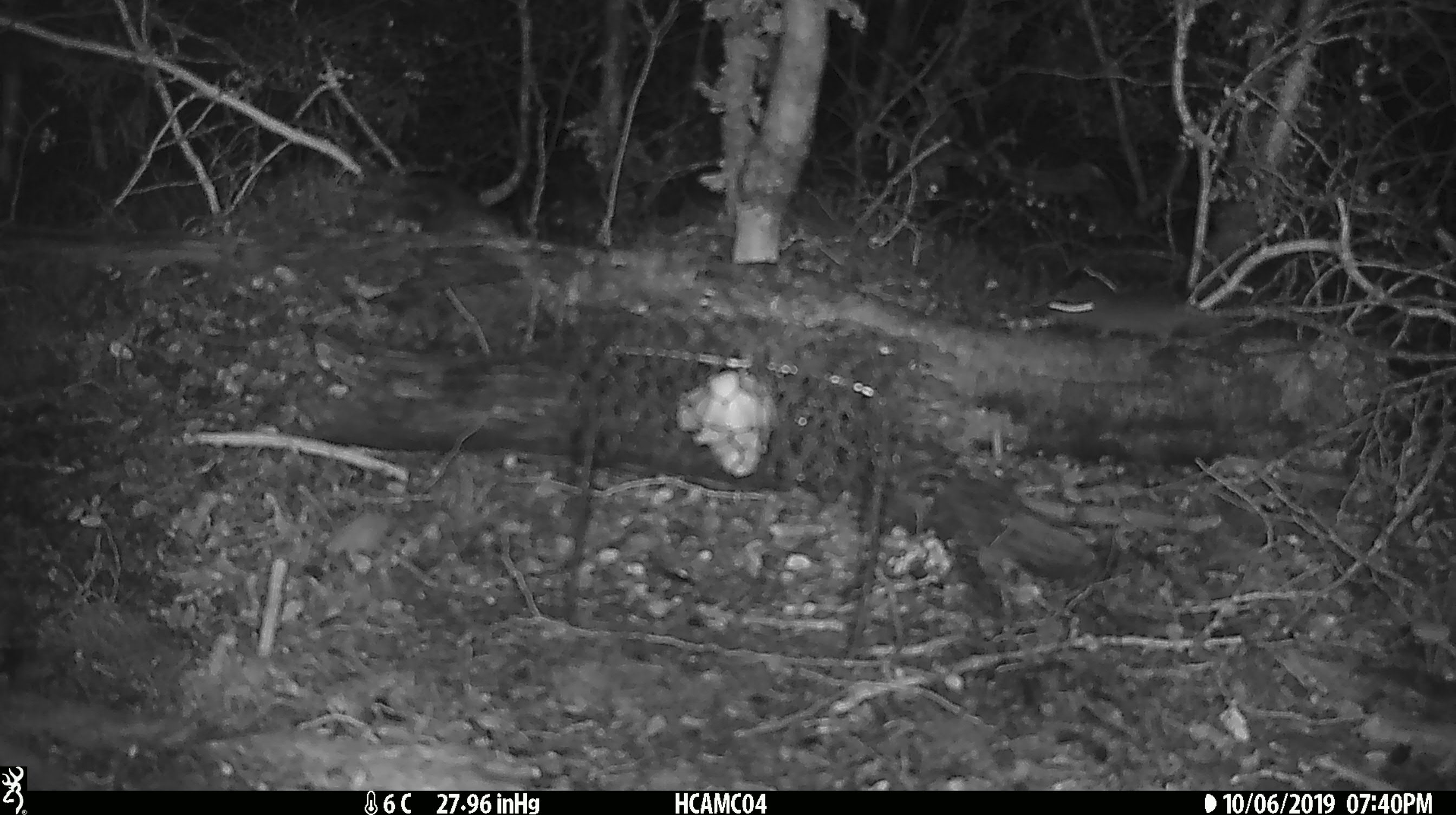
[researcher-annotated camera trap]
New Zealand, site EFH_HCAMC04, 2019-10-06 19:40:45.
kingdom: Animalia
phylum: Chordata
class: Mammalia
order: Rodentia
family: Muridae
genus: Mus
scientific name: Mus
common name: mouse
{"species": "mouse (Mus)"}